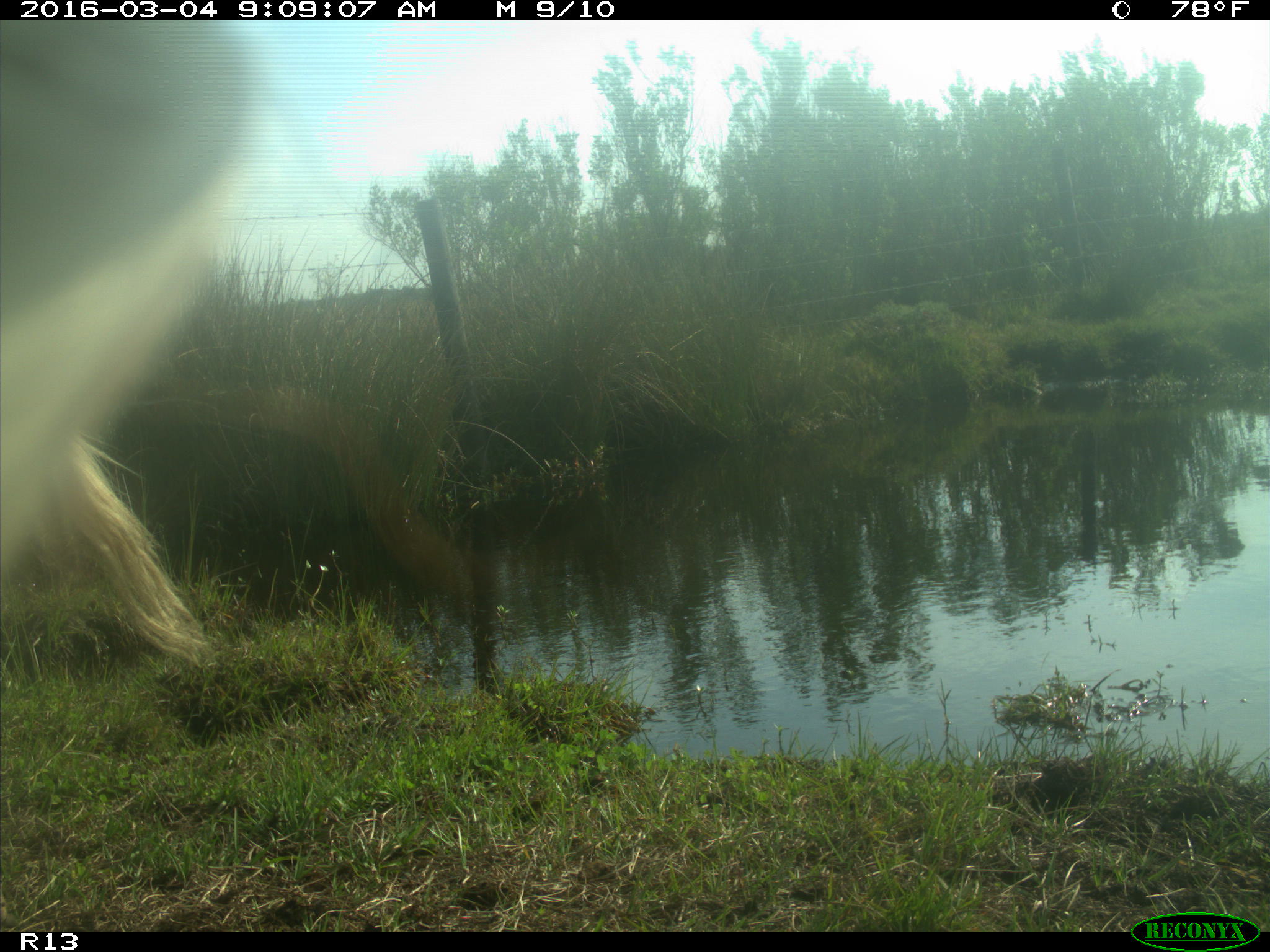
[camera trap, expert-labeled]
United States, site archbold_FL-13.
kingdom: Animalia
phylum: Chordata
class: Mammalia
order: Artiodactyla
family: Bovidae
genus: Bos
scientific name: Bos taurus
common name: domestic cow